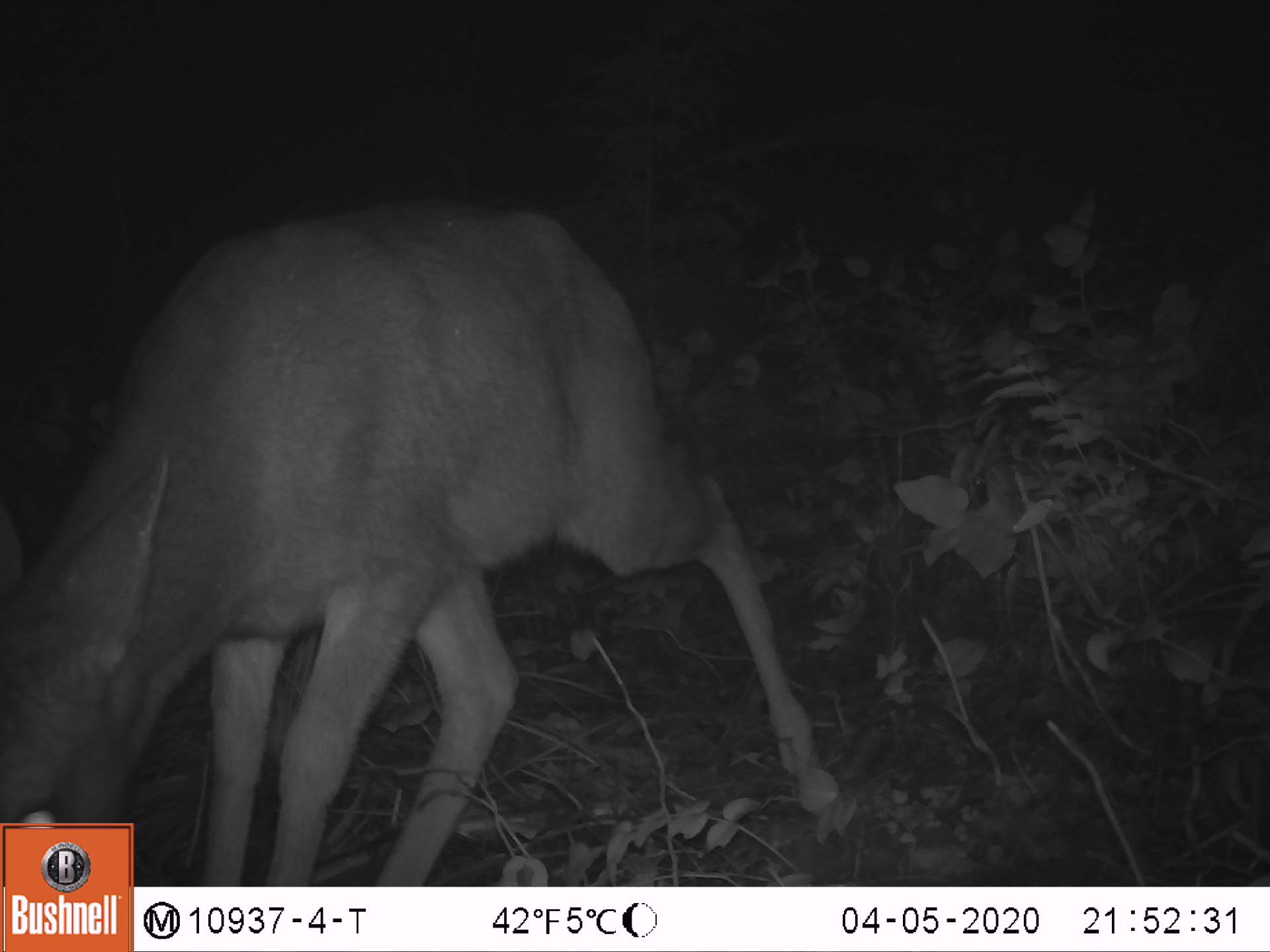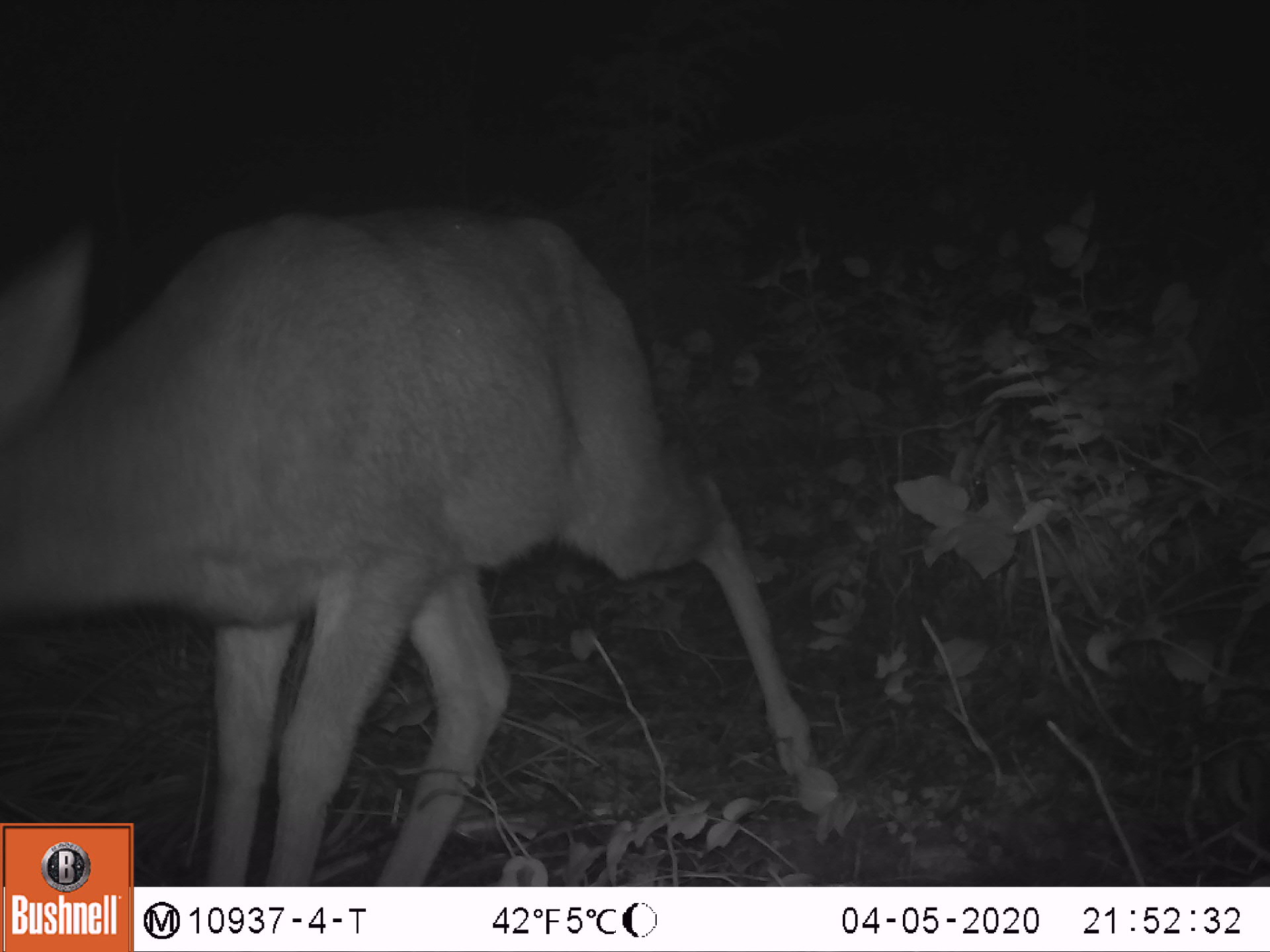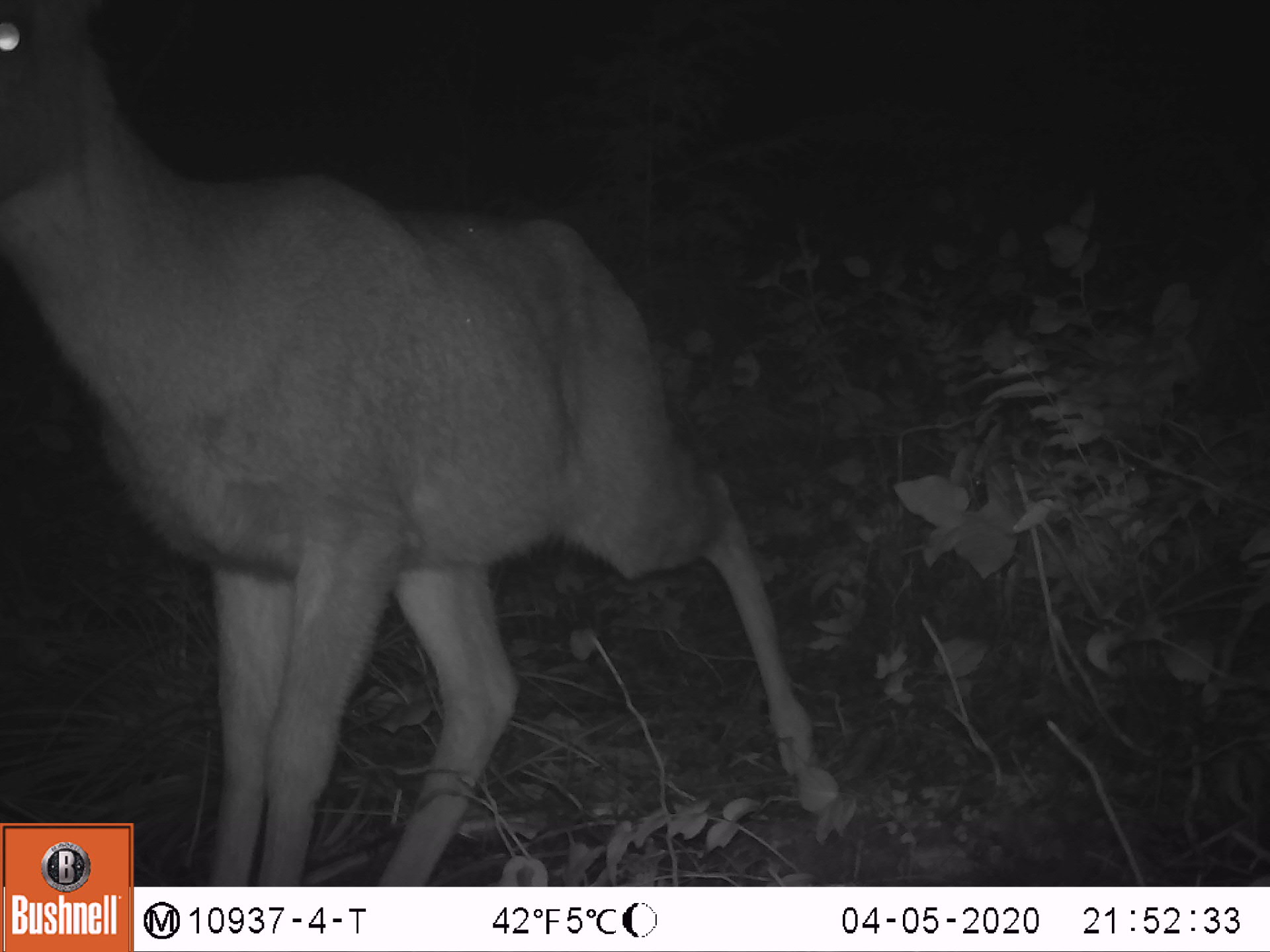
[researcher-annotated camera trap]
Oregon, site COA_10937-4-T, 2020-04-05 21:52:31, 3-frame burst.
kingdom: Animalia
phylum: Chordata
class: Mammalia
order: Artiodactyla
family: Cervidae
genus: Odocoileus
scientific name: Odocoileus hemionus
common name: black-tailed deer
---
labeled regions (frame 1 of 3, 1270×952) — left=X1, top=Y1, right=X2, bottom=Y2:
black-tailed deer: left=7, top=192, right=852, bottom=812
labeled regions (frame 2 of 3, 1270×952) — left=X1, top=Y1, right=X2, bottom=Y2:
black-tailed deer: left=0, top=192, right=849, bottom=814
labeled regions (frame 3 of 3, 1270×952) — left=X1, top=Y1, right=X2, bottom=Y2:
black-tailed deer: left=3, top=3, right=841, bottom=818